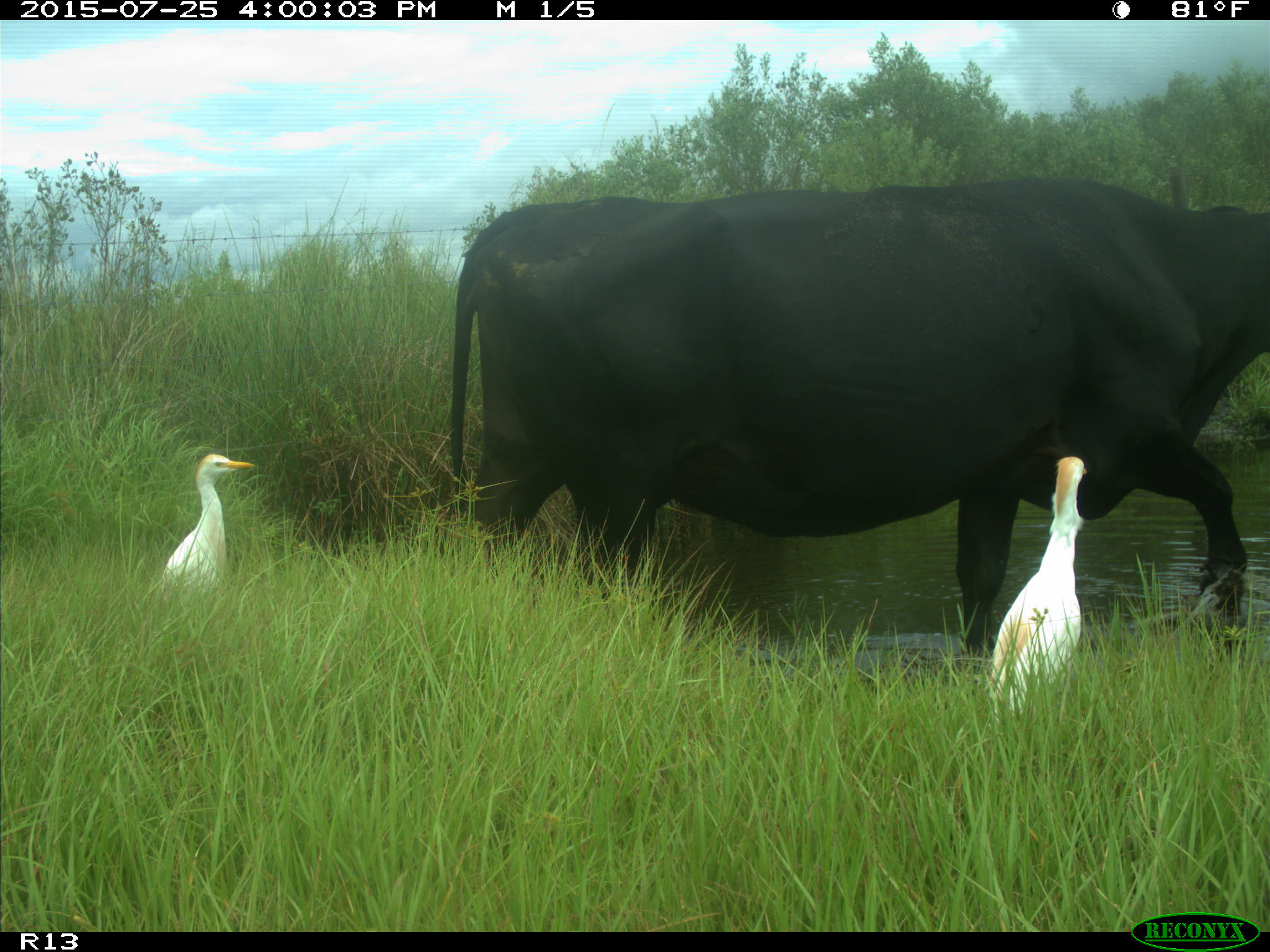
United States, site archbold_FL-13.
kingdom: Animalia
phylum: Chordata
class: Mammalia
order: Artiodactyla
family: Bovidae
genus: Bos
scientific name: Bos taurus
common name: domestic cow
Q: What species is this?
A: Bos taurus (domestic cow).